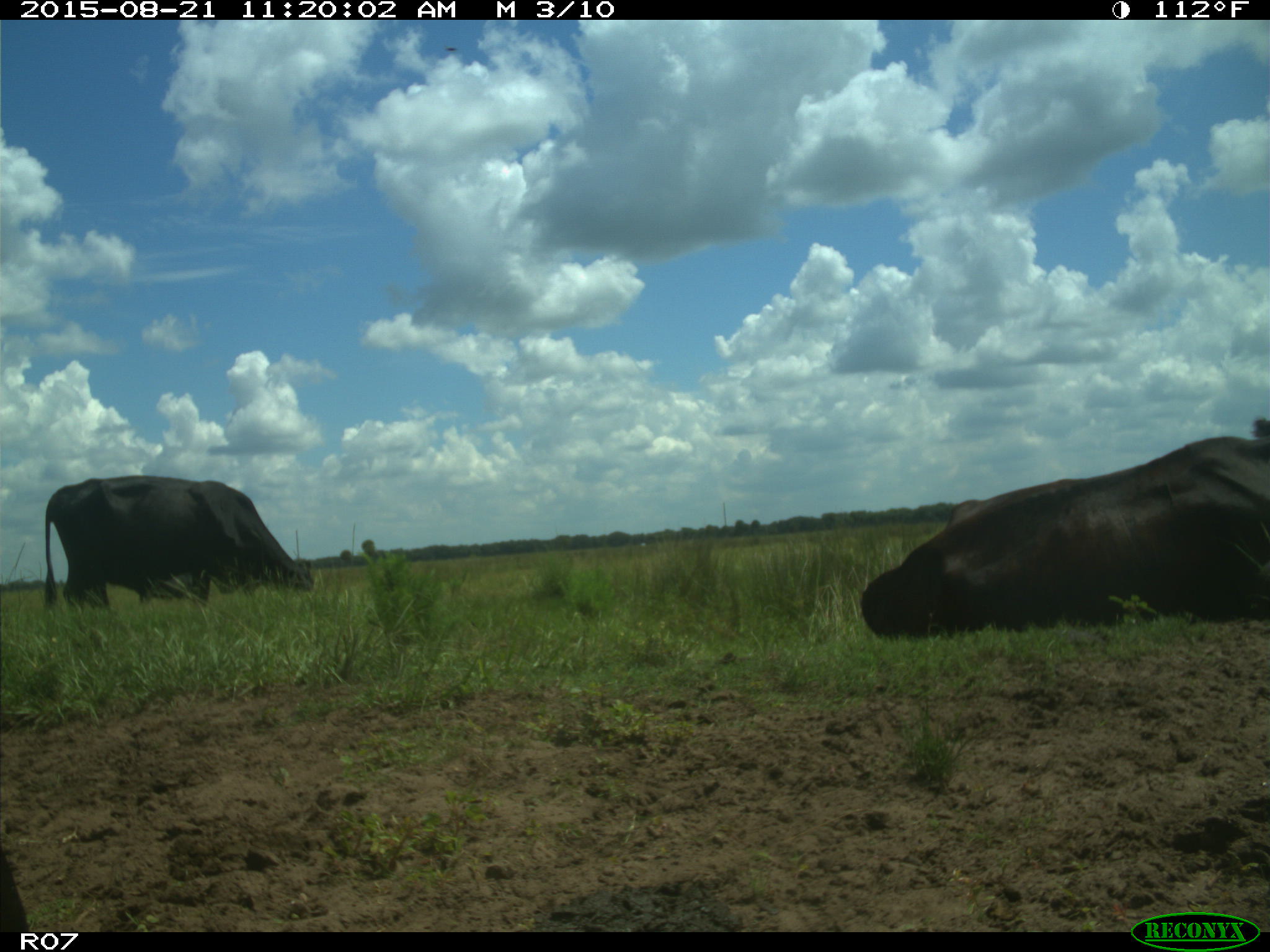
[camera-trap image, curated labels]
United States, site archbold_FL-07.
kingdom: Animalia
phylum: Chordata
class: Mammalia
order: Artiodactyla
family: Bovidae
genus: Bos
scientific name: Bos taurus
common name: domestic cow